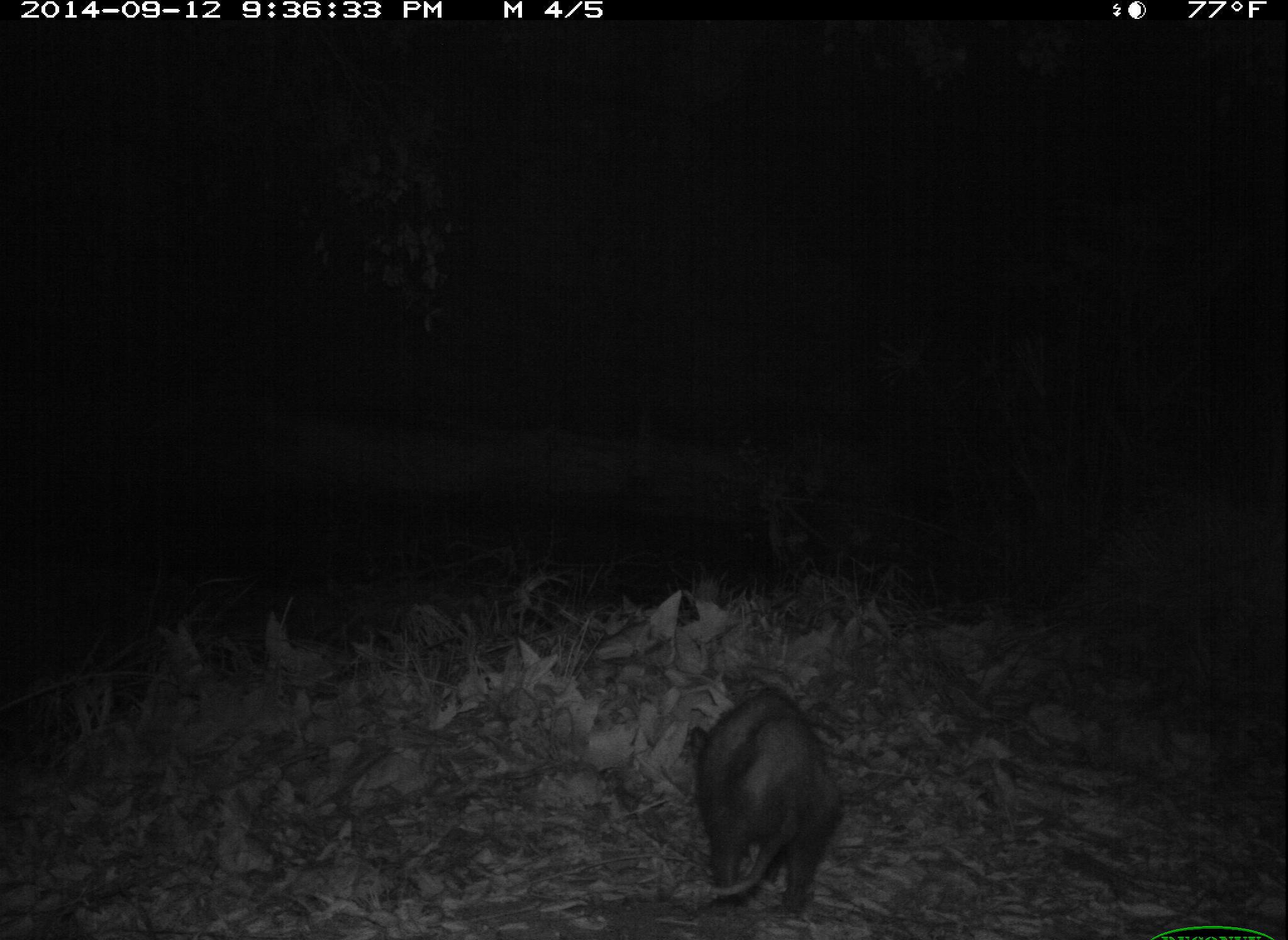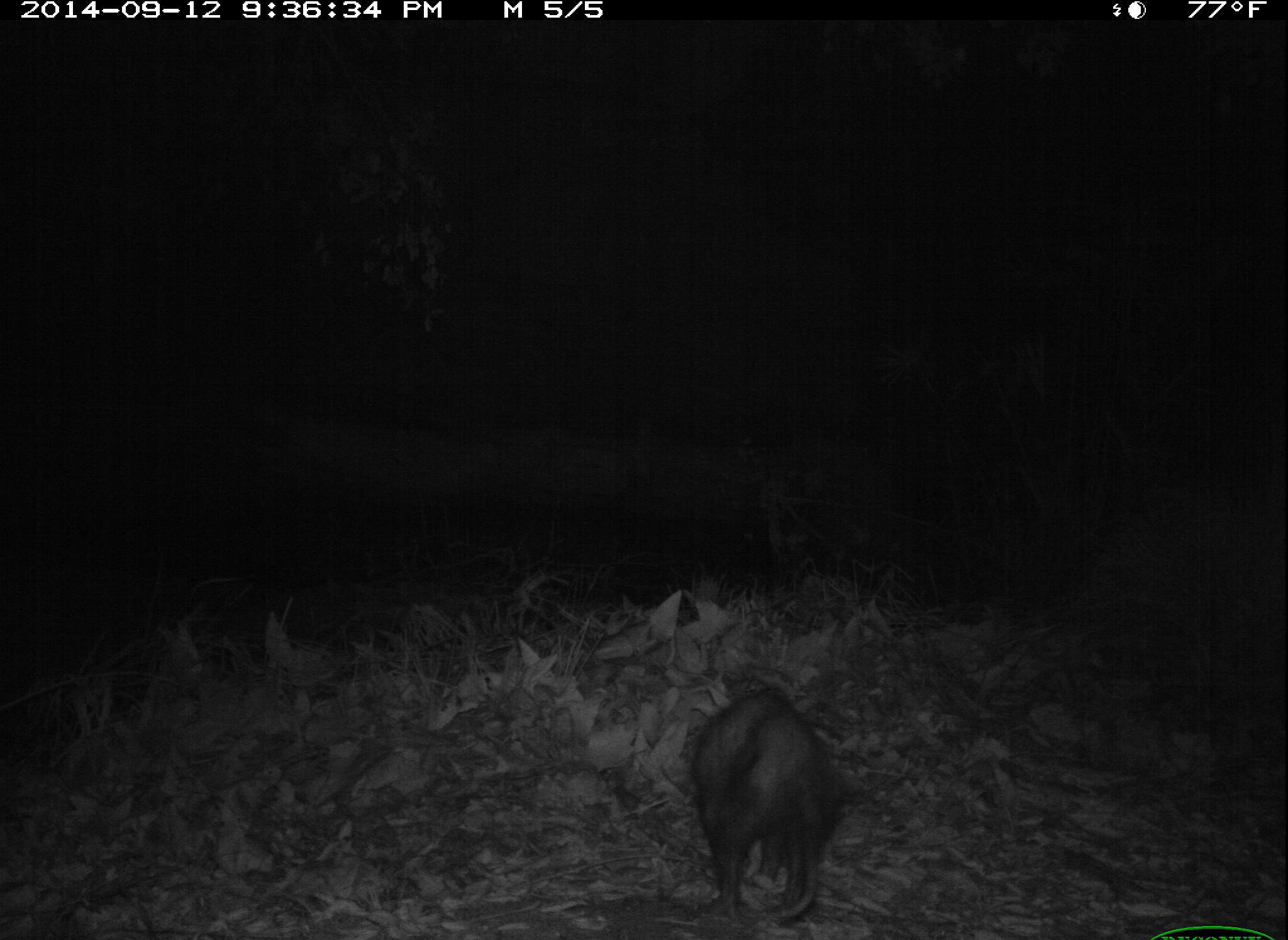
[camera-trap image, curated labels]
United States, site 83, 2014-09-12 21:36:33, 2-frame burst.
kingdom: Animalia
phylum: Chordata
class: Mammalia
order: Didelphimorphia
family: Didelphidae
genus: Didelphis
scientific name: Didelphis virginiana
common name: virginia opossum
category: opossum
Opossum (virginia opossum) (Didelphis virginiana).